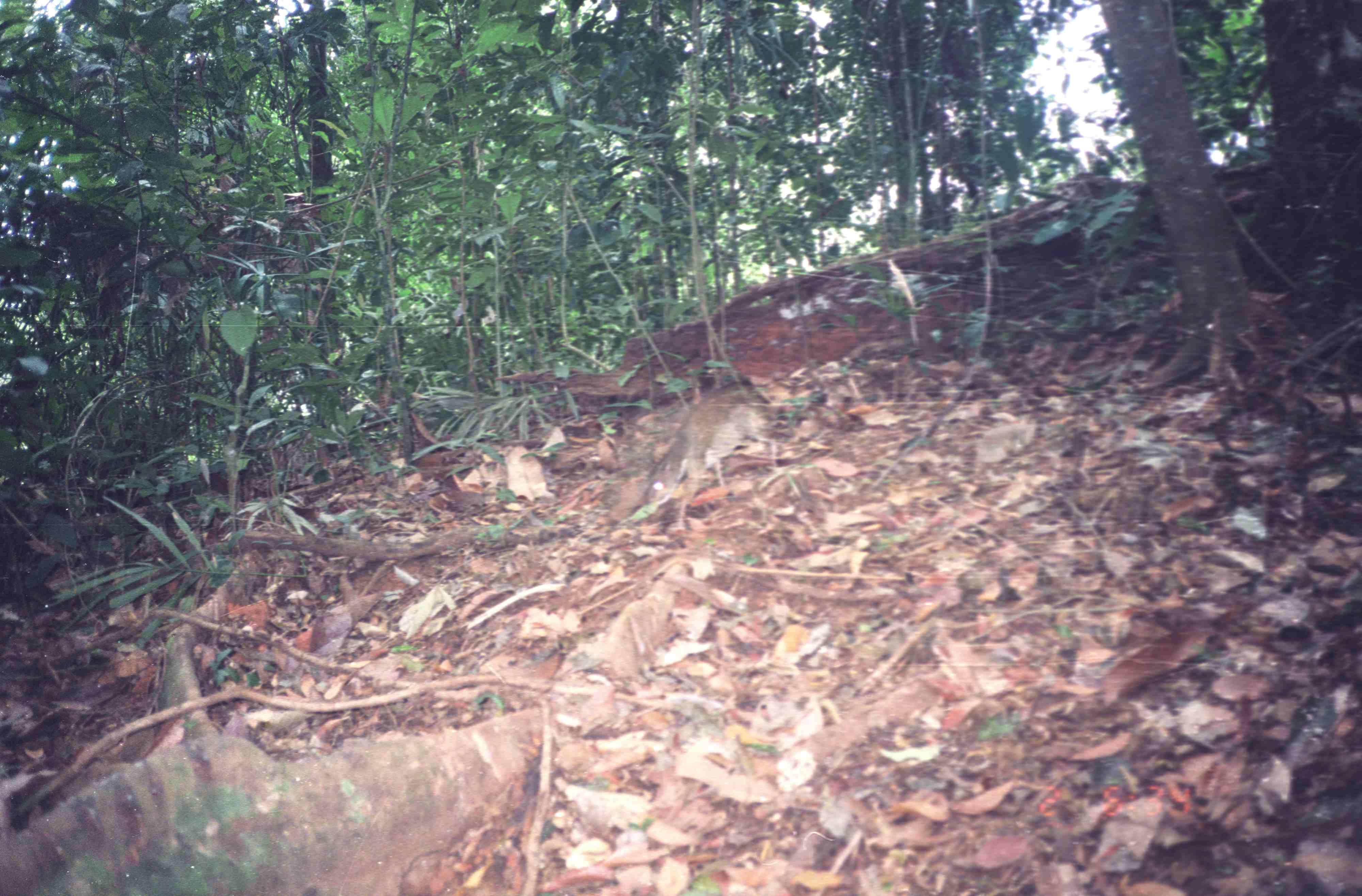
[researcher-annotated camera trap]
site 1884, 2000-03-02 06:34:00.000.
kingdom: Animalia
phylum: Chordata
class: Mammalia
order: Artiodactyla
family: Tragulidae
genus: Tragulus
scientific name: Tragulus napu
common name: greater oriental chevrotain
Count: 1.